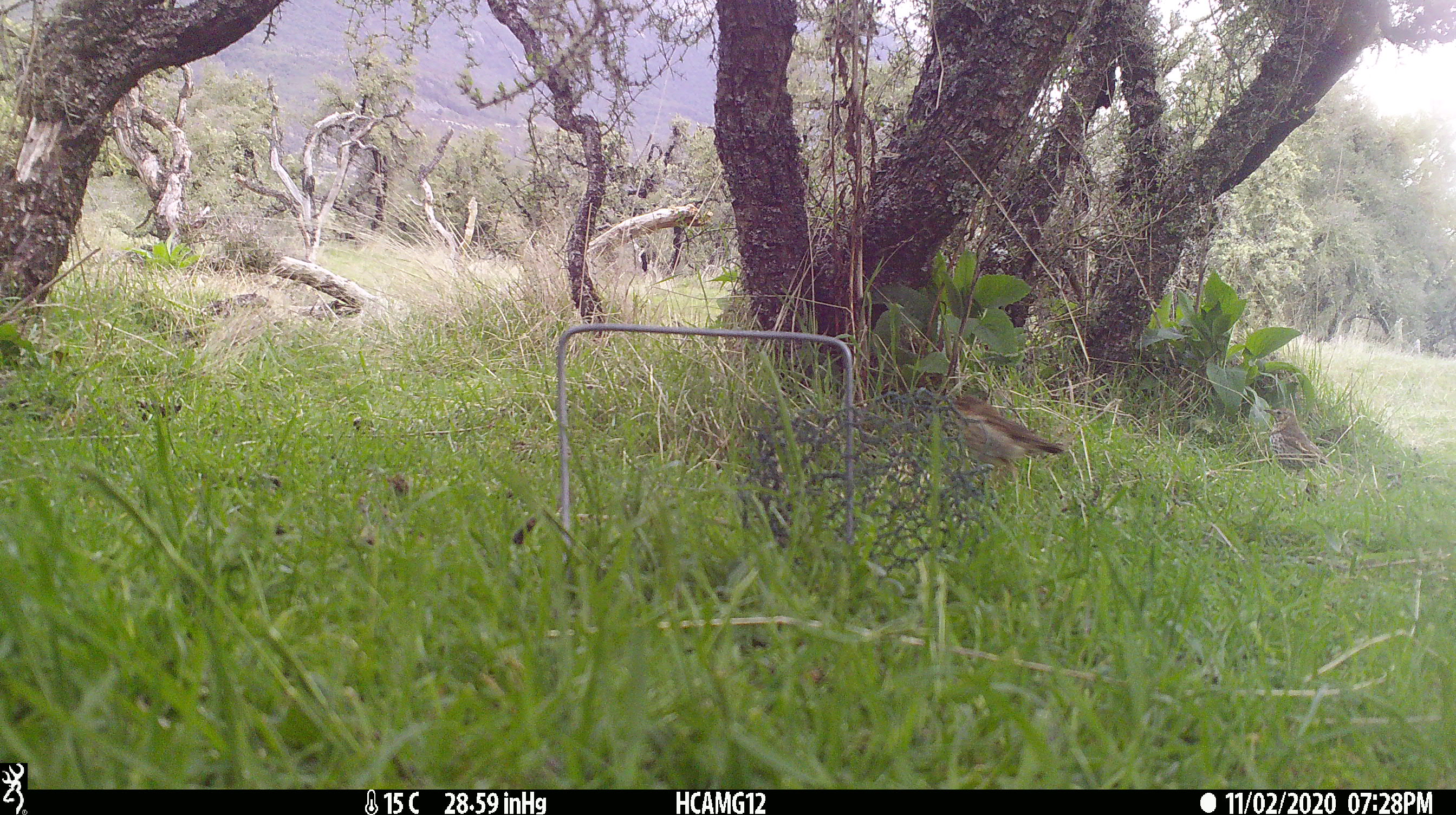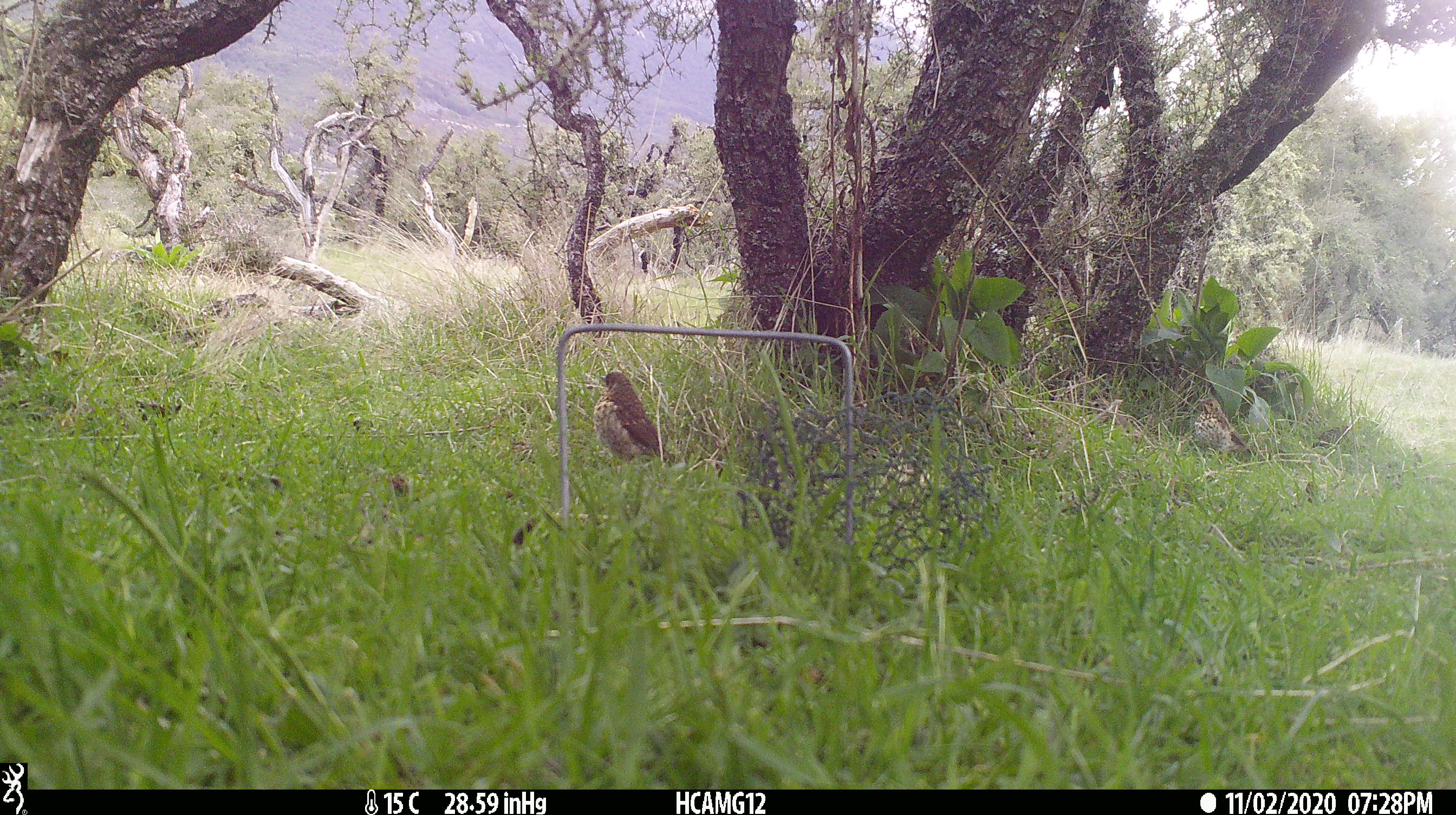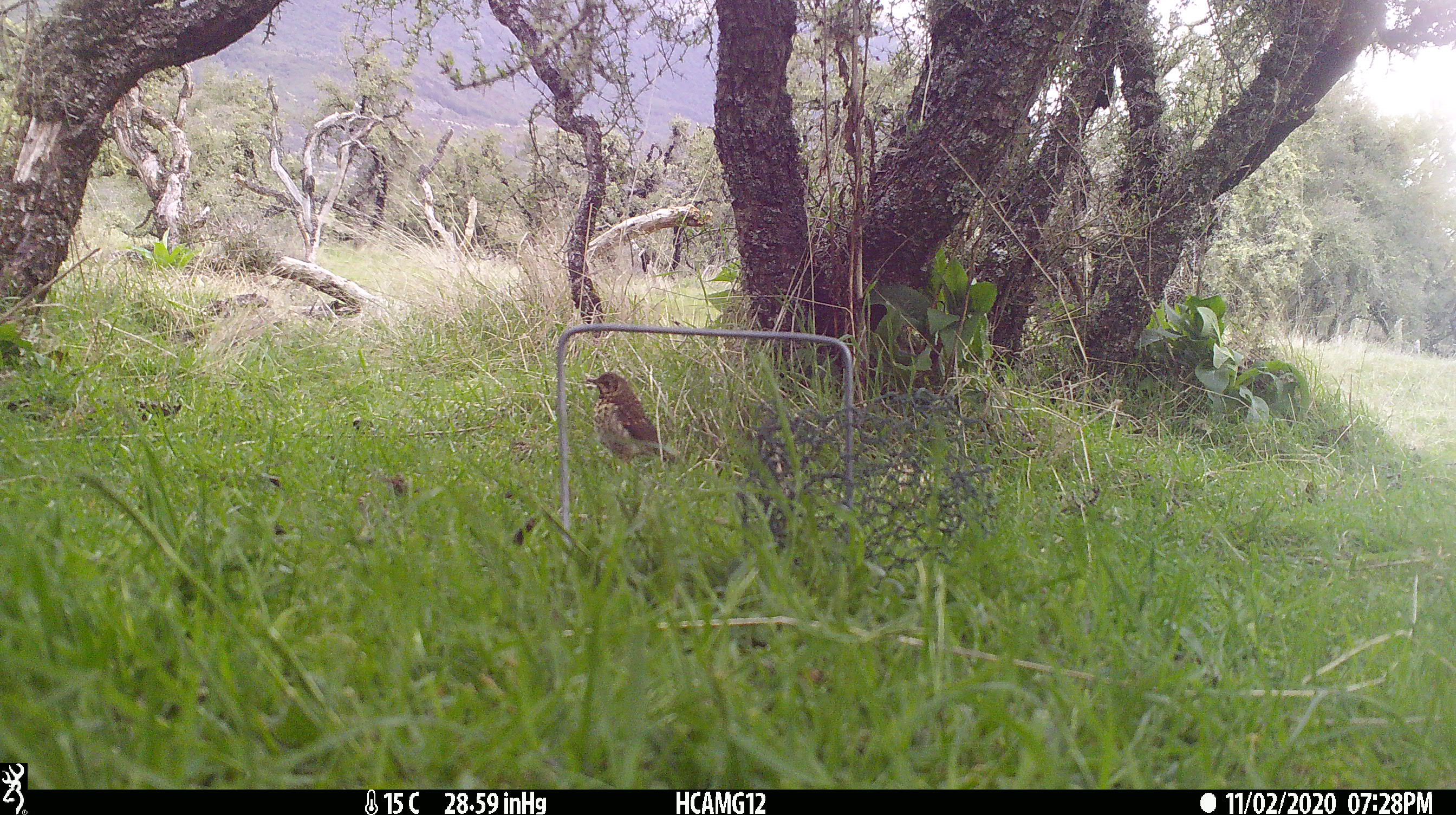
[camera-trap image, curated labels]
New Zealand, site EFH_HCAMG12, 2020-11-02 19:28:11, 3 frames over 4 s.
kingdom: Animalia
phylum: Chordata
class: Aves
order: Passeriformes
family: Turdidae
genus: Turdus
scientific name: Turdus philomelos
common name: song thrush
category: thrush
Thrush (song thrush) (Turdus philomelos).